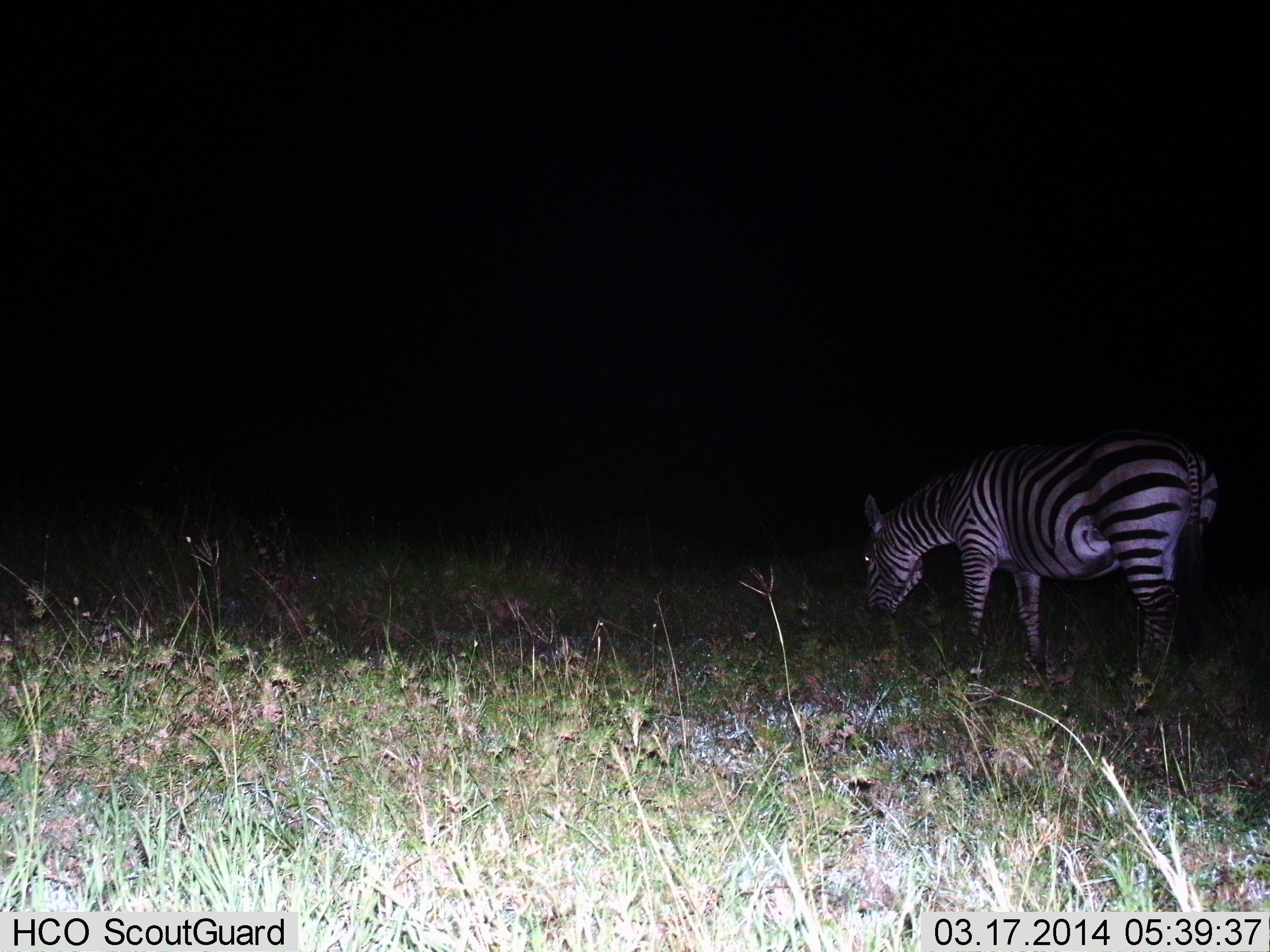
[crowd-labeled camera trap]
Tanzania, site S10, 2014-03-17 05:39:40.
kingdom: Animalia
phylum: Chordata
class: Mammalia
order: Perissodactyla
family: Equidae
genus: Equus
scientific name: Equus quagga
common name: plains zebra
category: zebra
Zebra (plains zebra) (Equus quagga), count 1. Behavior (volunteer vote fractions): standing 40%, resting 0%, moving 0%, interacting 0%. Young present (vote fraction): 0%. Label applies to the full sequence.